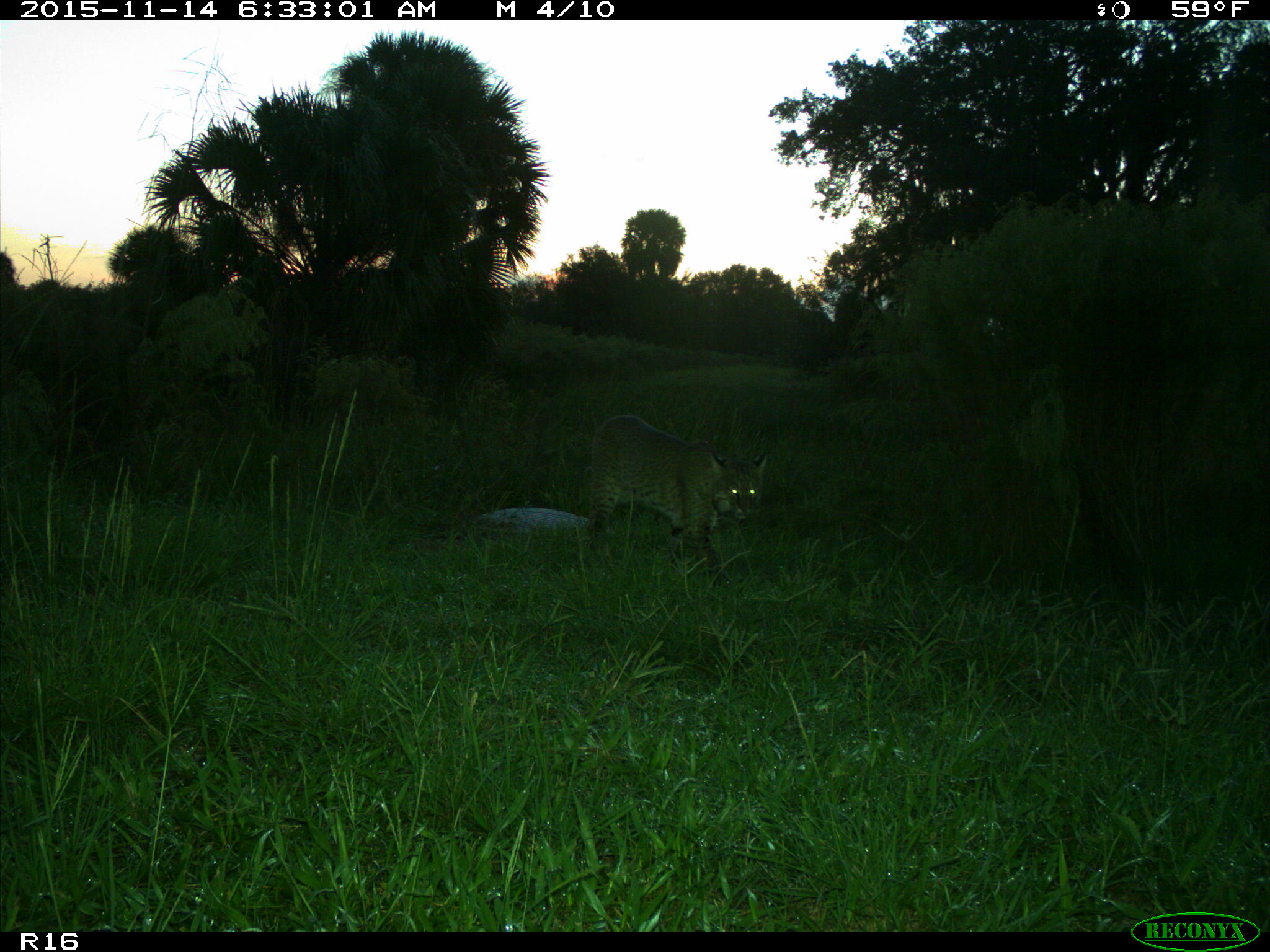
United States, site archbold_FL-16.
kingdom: Animalia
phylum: Chordata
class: Mammalia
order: Carnivora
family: Felidae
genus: Lynx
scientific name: Lynx rufus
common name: bobcat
Lynx rufus (bobcat).